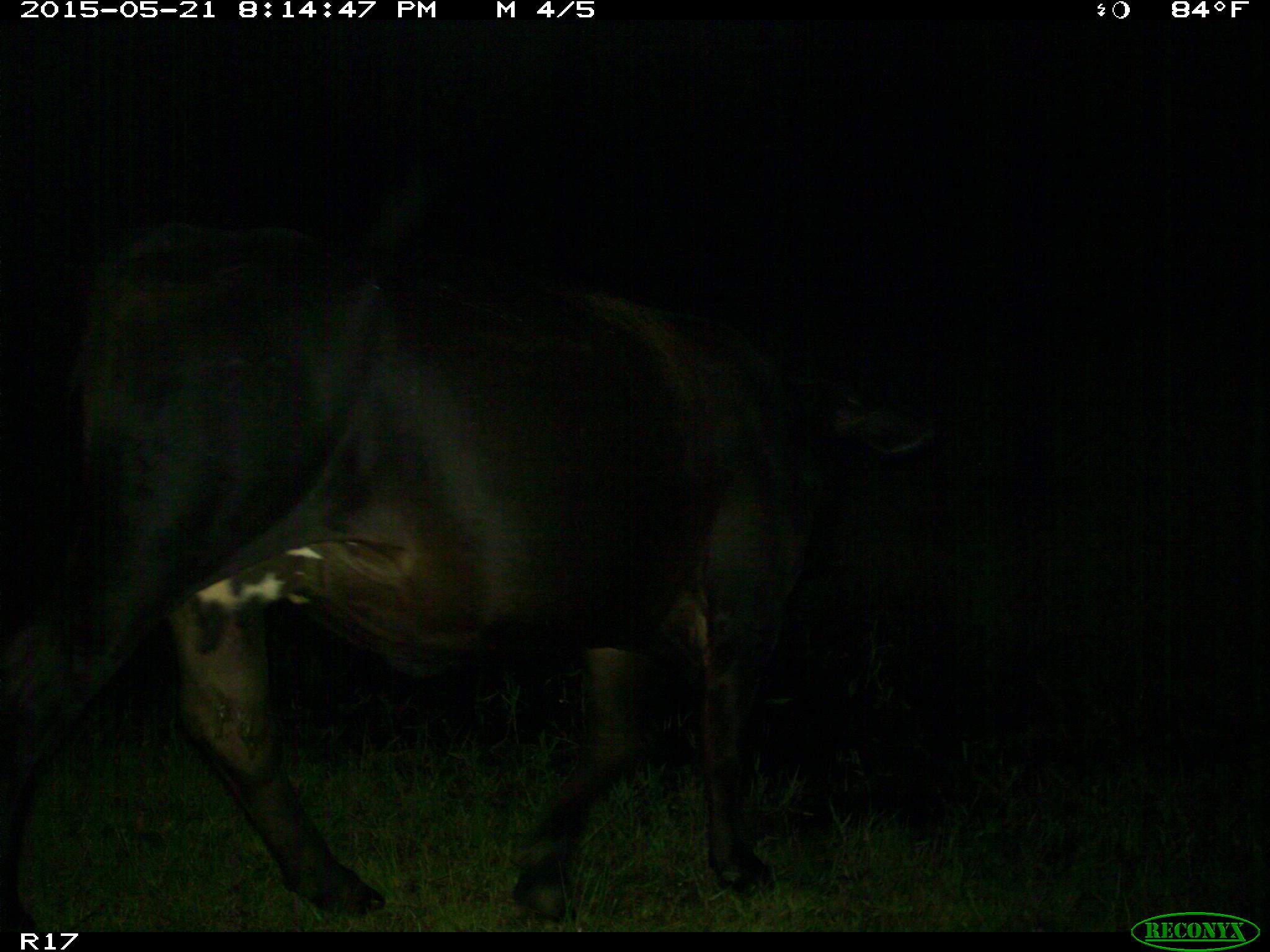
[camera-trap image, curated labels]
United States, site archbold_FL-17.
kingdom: Animalia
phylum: Chordata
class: Mammalia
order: Artiodactyla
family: Bovidae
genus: Bos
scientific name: Bos taurus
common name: domestic cow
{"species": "Bos taurus (domestic cow)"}